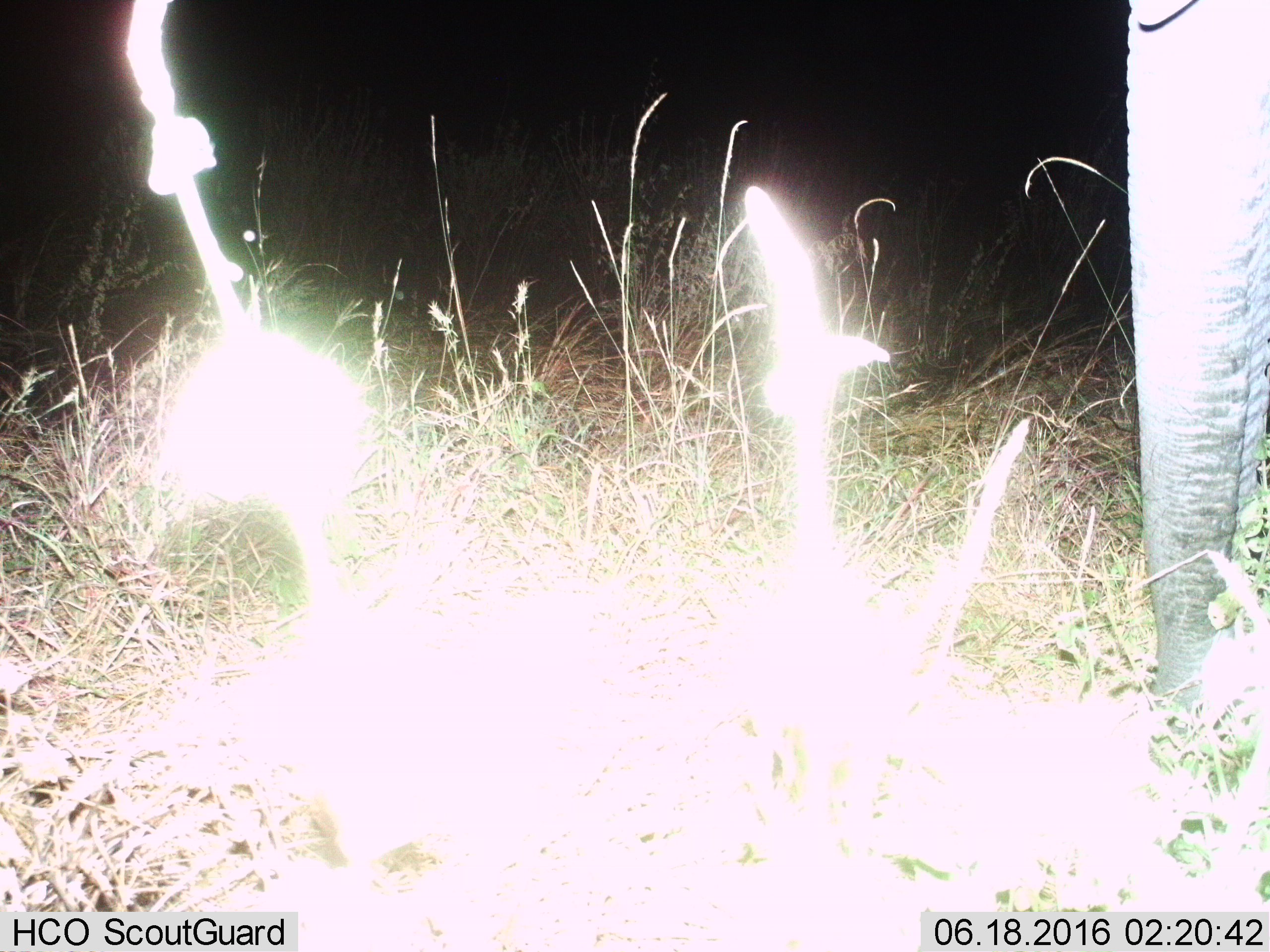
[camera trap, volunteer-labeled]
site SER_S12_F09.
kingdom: Animalia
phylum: Chordata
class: Mammalia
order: Proboscidea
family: Elephantidae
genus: Loxodonta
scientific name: Loxodonta africana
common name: african bush elephant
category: elephant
Elephant (african bush elephant) (Loxodonta africana), count 1. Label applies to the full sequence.